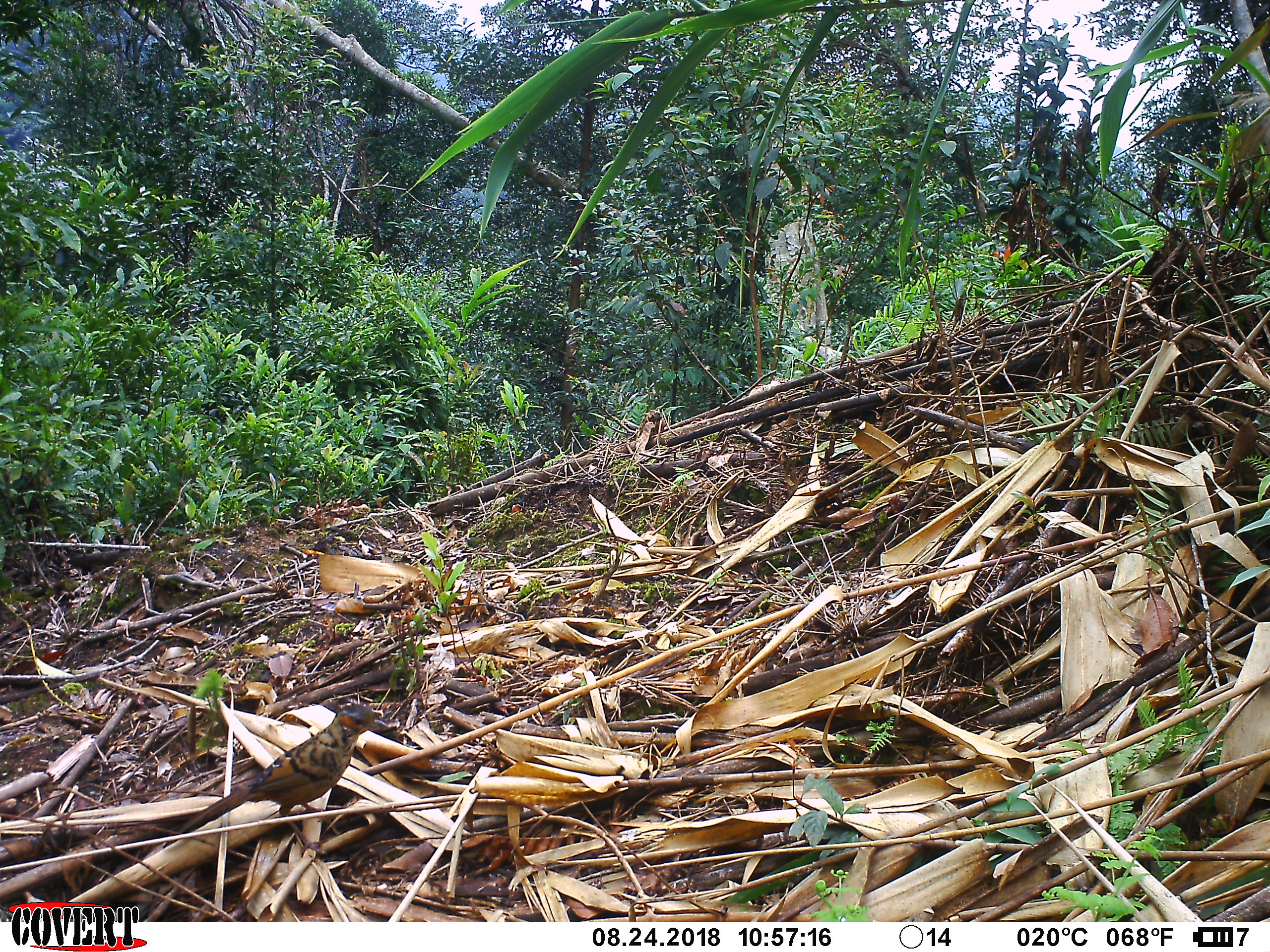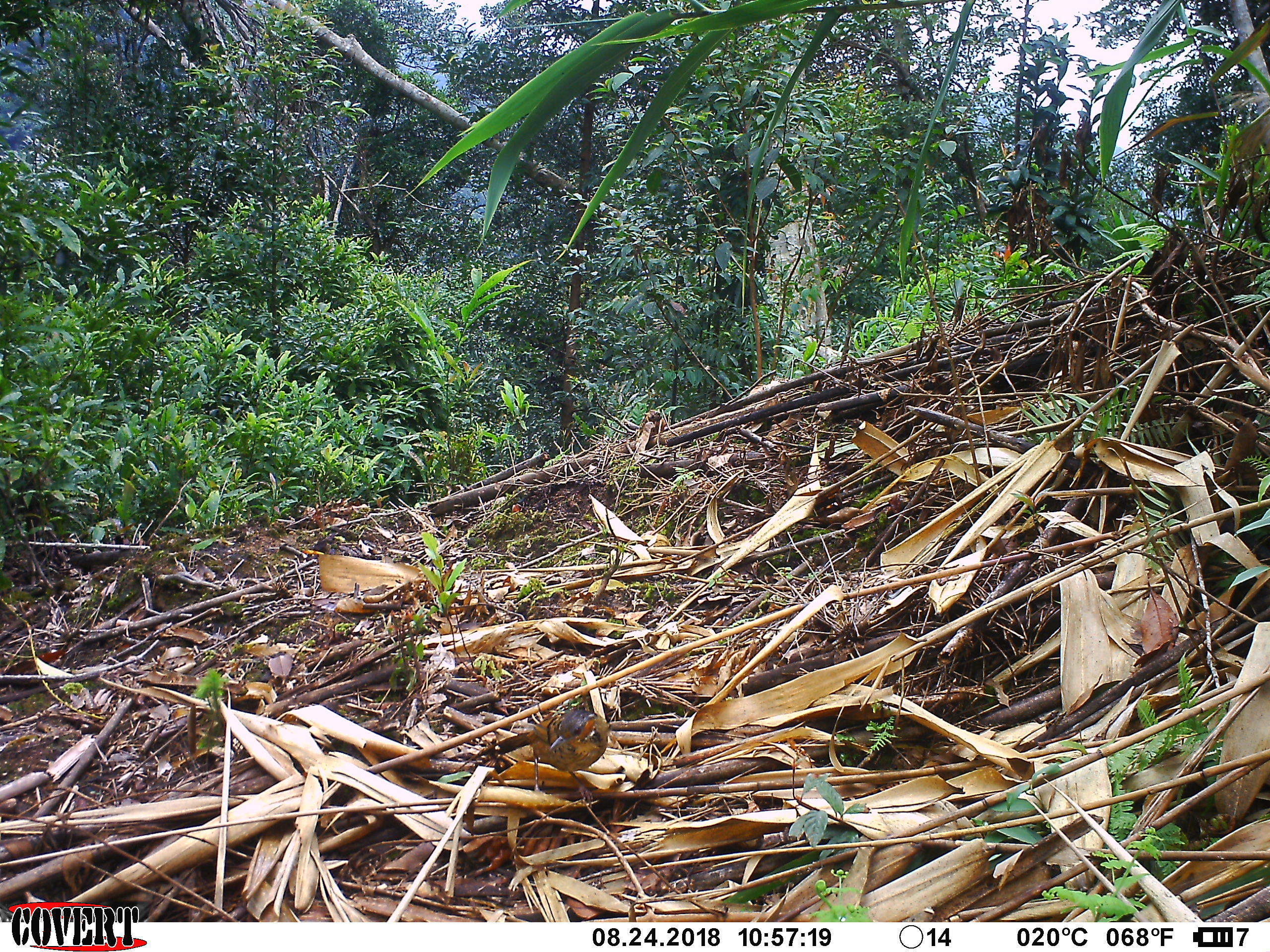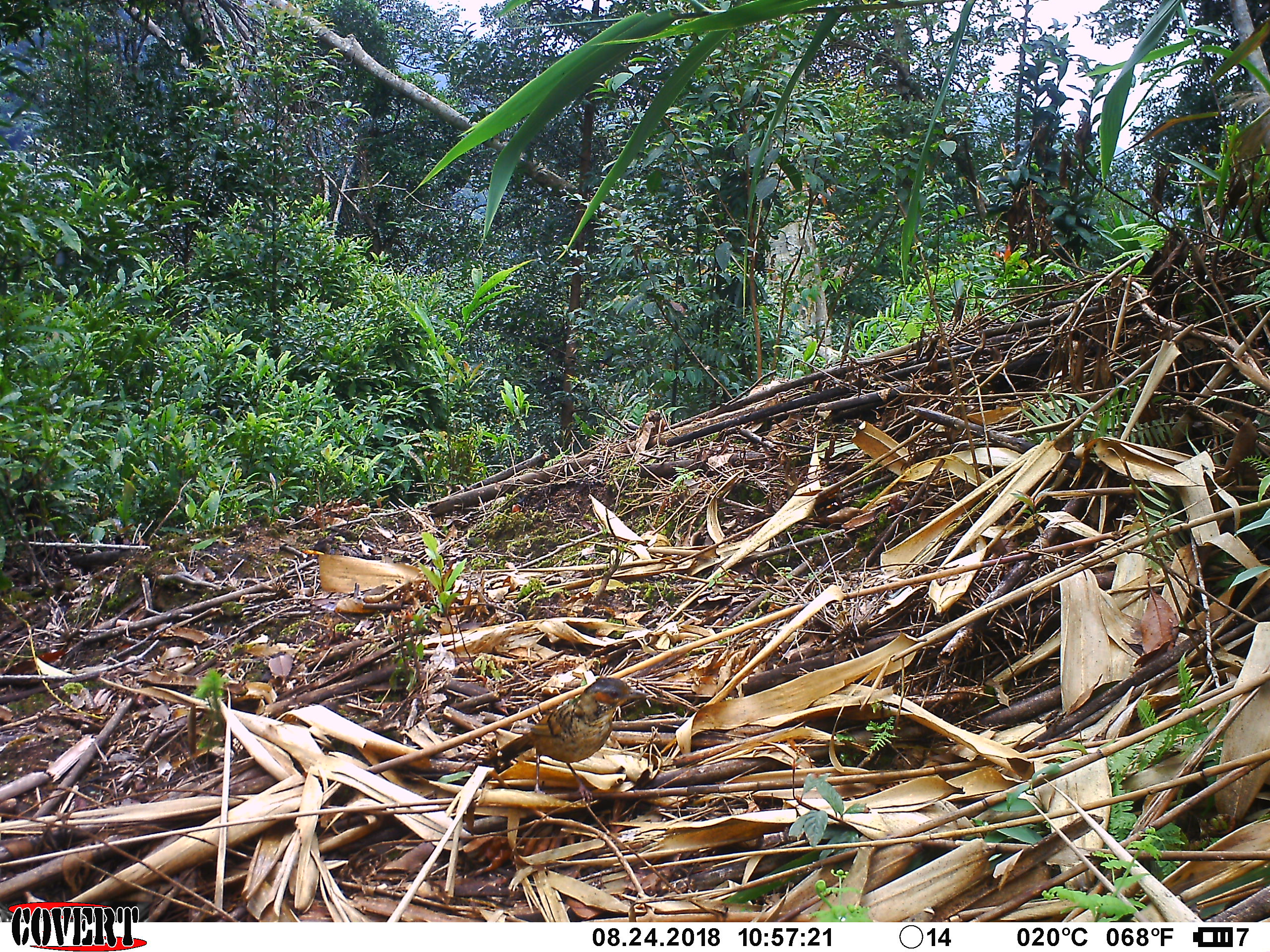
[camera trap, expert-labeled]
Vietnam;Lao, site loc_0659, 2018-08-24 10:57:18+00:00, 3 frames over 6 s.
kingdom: Animalia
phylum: Chordata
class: Aves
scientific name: Aves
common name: bird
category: unidentified bird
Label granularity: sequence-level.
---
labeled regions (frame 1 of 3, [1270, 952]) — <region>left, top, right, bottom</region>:
unidentified bird: <region>163, 704, 390, 854</region>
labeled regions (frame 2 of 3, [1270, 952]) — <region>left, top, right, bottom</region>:
unidentified bird: <region>455, 710, 607, 808</region>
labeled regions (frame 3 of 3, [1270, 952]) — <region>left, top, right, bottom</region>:
unidentified bird: <region>475, 678, 650, 808</region>